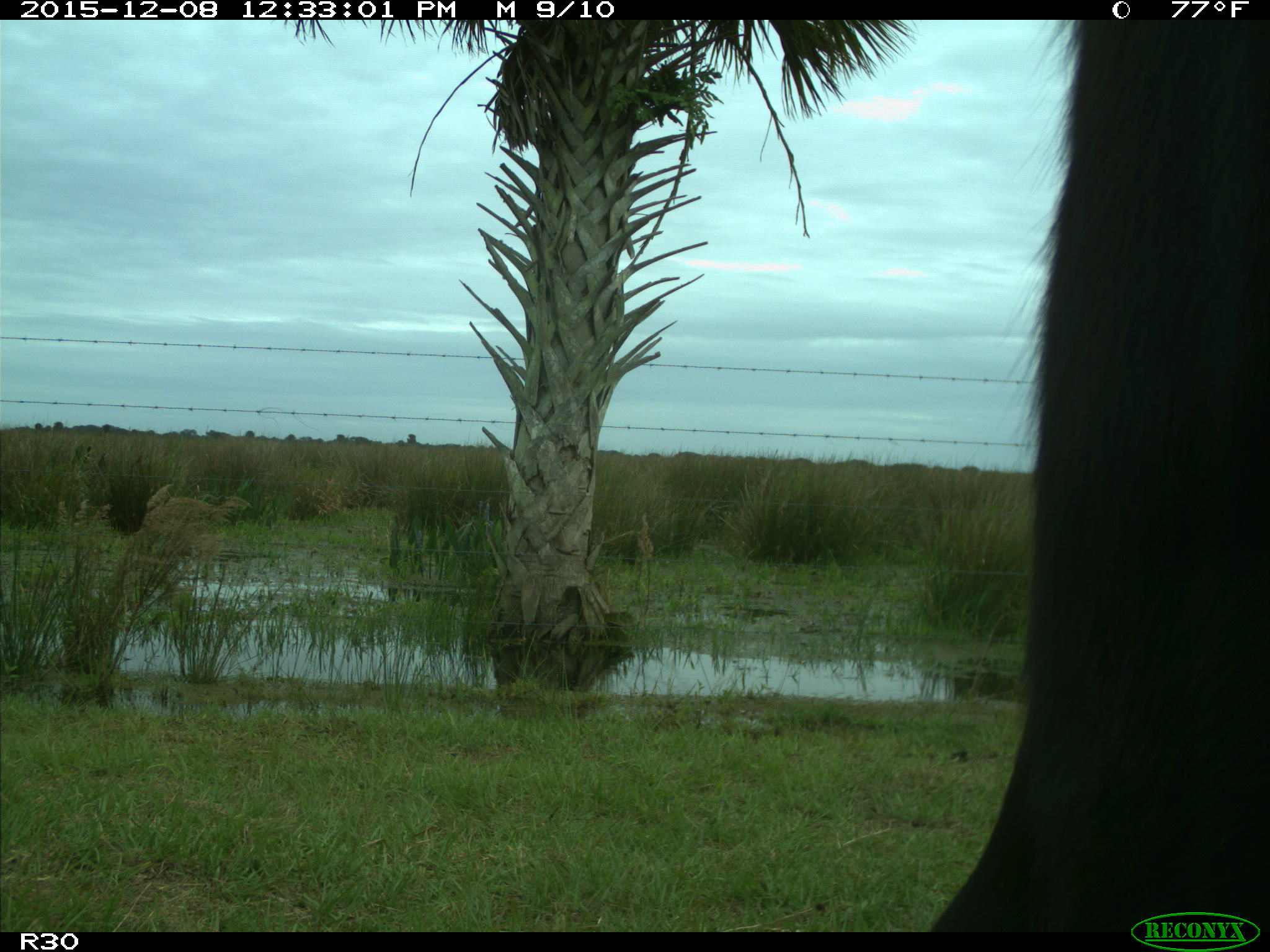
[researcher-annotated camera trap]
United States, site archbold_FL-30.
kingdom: Animalia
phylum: Chordata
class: Mammalia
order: Artiodactyla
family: Bovidae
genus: Bos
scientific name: Bos taurus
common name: domestic cow